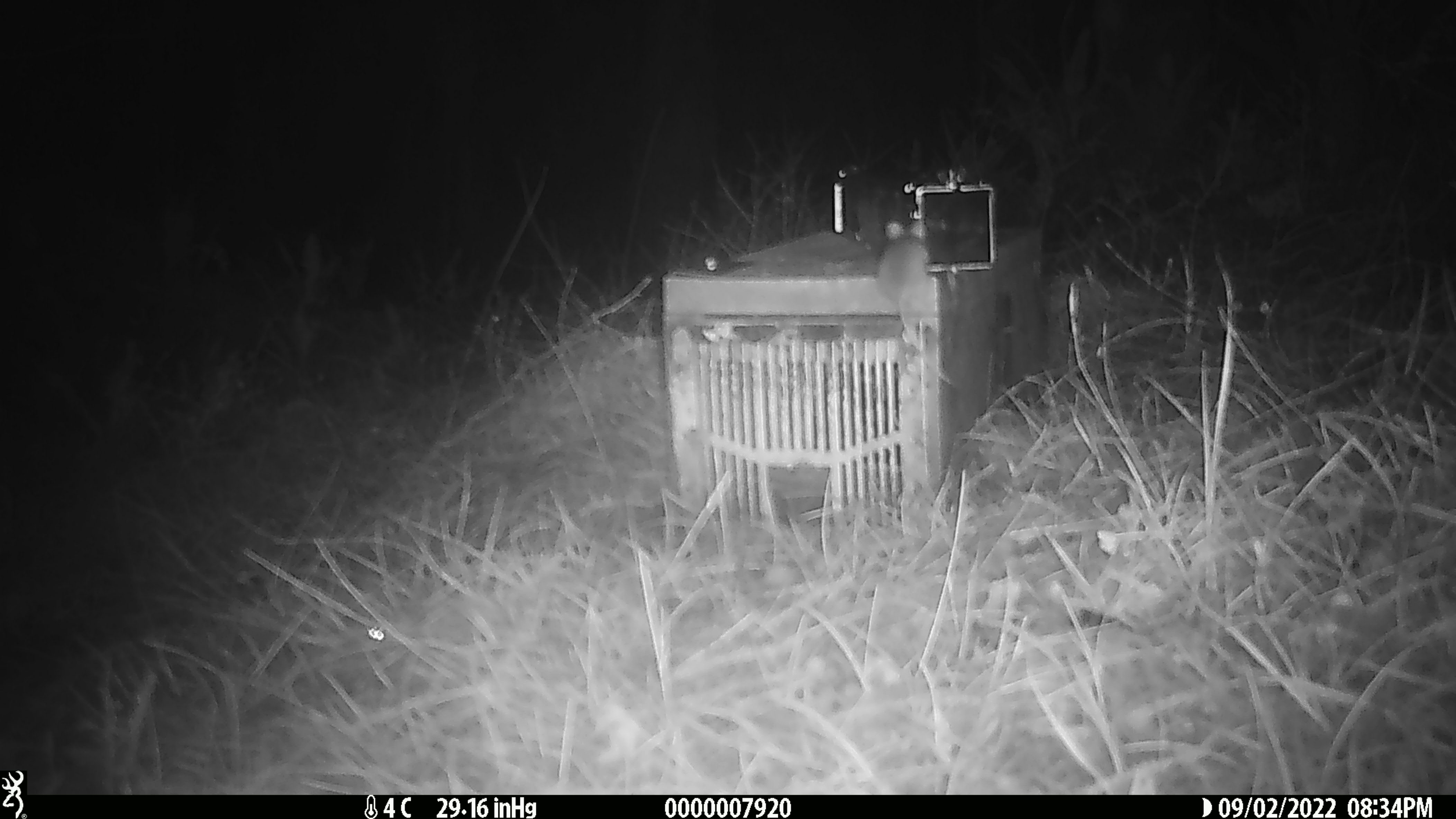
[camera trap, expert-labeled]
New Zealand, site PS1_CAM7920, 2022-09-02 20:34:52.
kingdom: Animalia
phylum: Chordata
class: Mammalia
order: Rodentia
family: Muridae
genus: Mus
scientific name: Mus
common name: mouse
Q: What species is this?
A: Mouse (Mus).